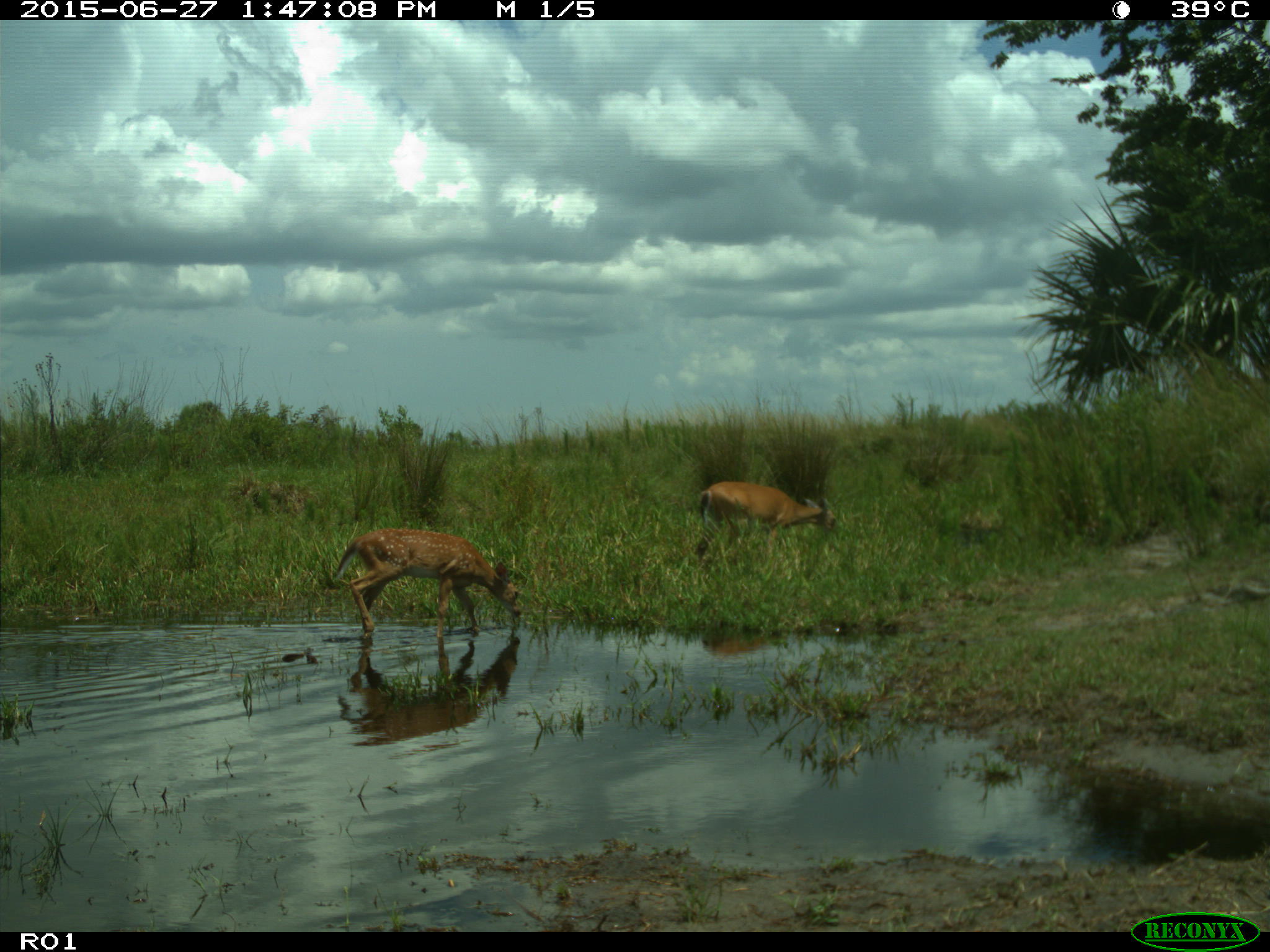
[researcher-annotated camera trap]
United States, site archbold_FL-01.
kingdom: Animalia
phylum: Chordata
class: Mammalia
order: Artiodactyla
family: Cervidae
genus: Odocoileus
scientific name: Odocoileus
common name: deer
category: unidentified deer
Unidentified deer (deer) (Odocoileus).